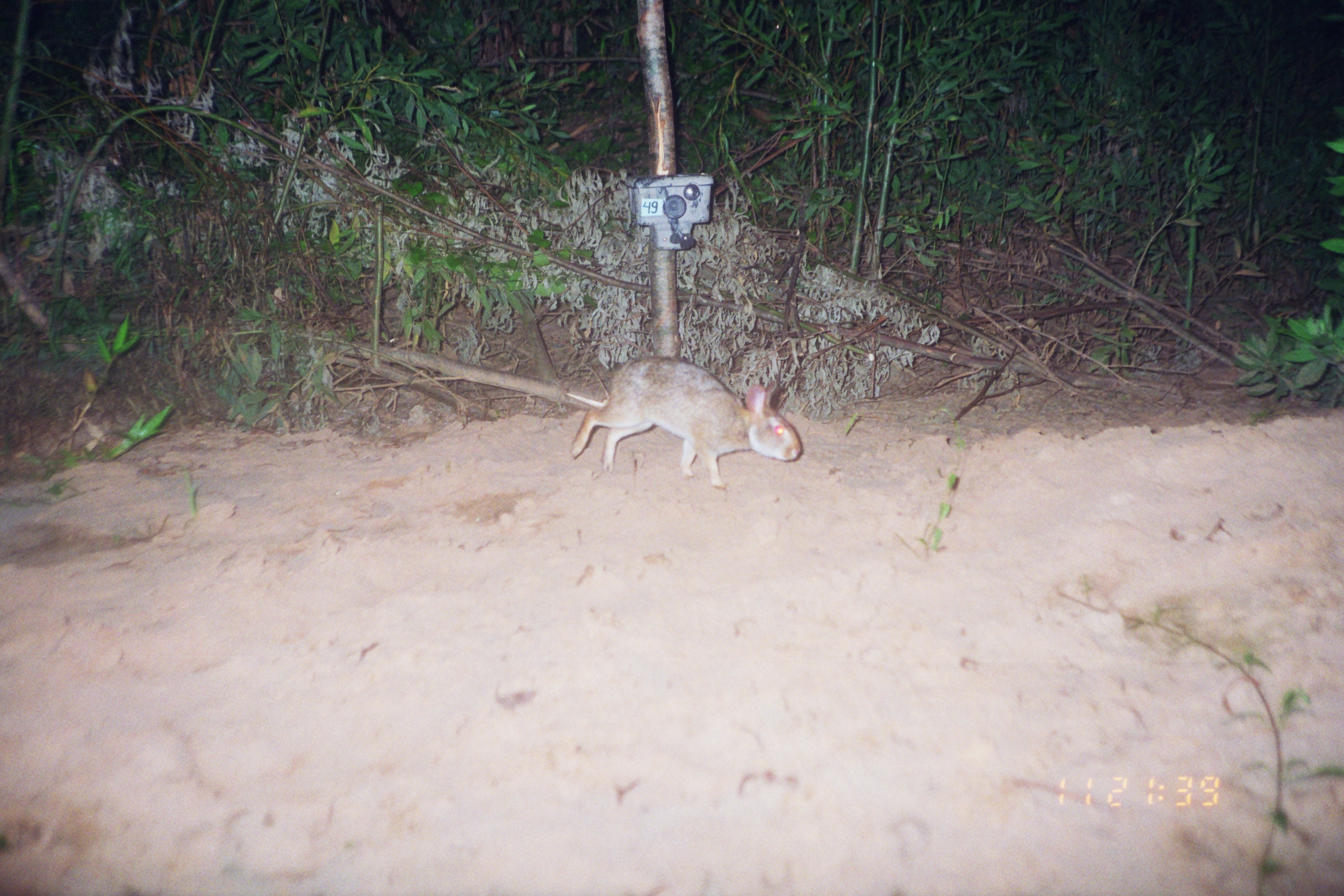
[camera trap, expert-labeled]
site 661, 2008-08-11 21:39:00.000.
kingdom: Animalia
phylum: Chordata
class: Mammalia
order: Lagomorpha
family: Leporidae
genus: Sylvilagus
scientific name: Sylvilagus brasiliensis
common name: tapeti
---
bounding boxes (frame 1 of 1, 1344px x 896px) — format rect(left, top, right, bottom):
sylvilagus brasiliensis: rect(569, 356, 801, 489)